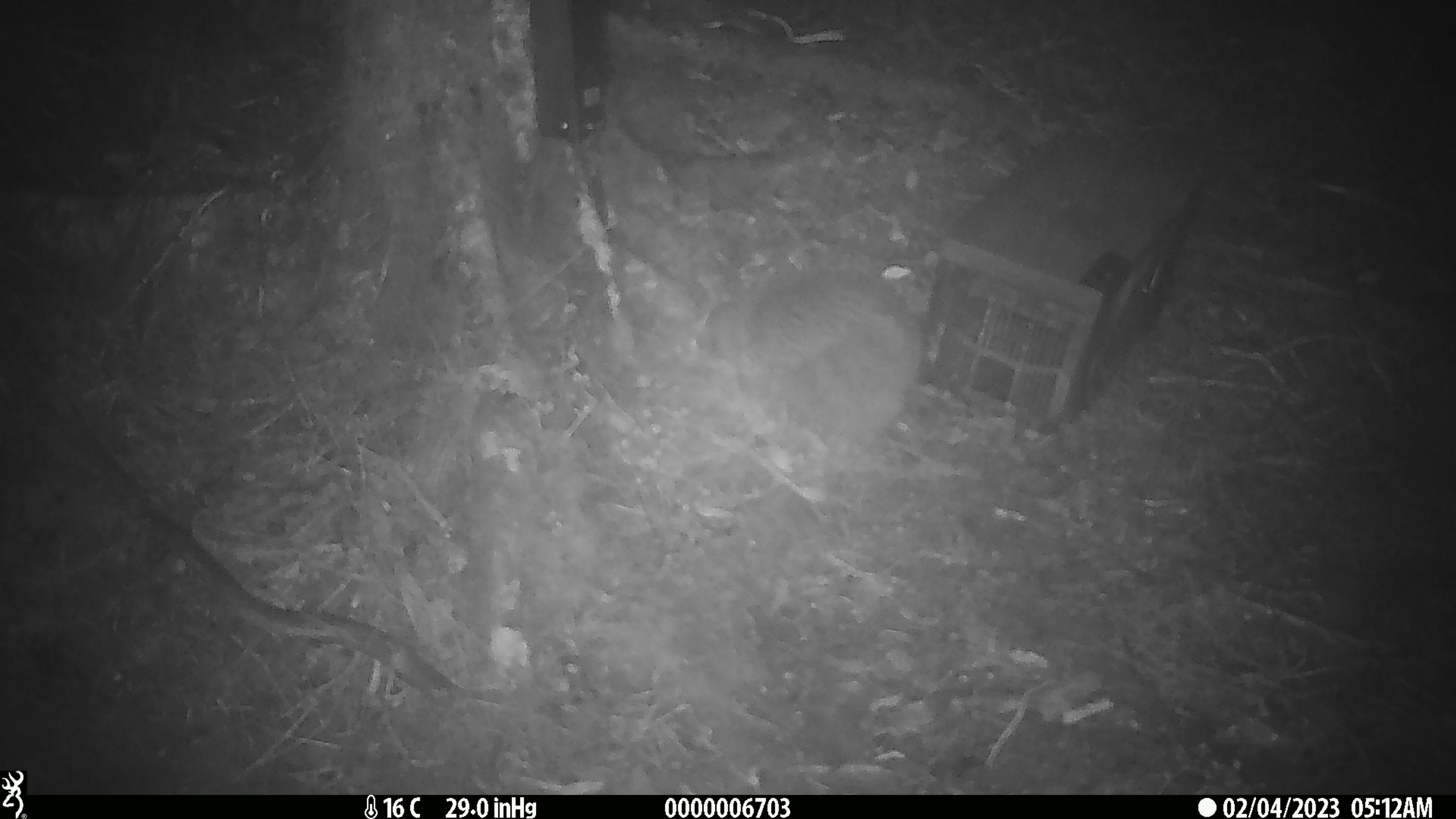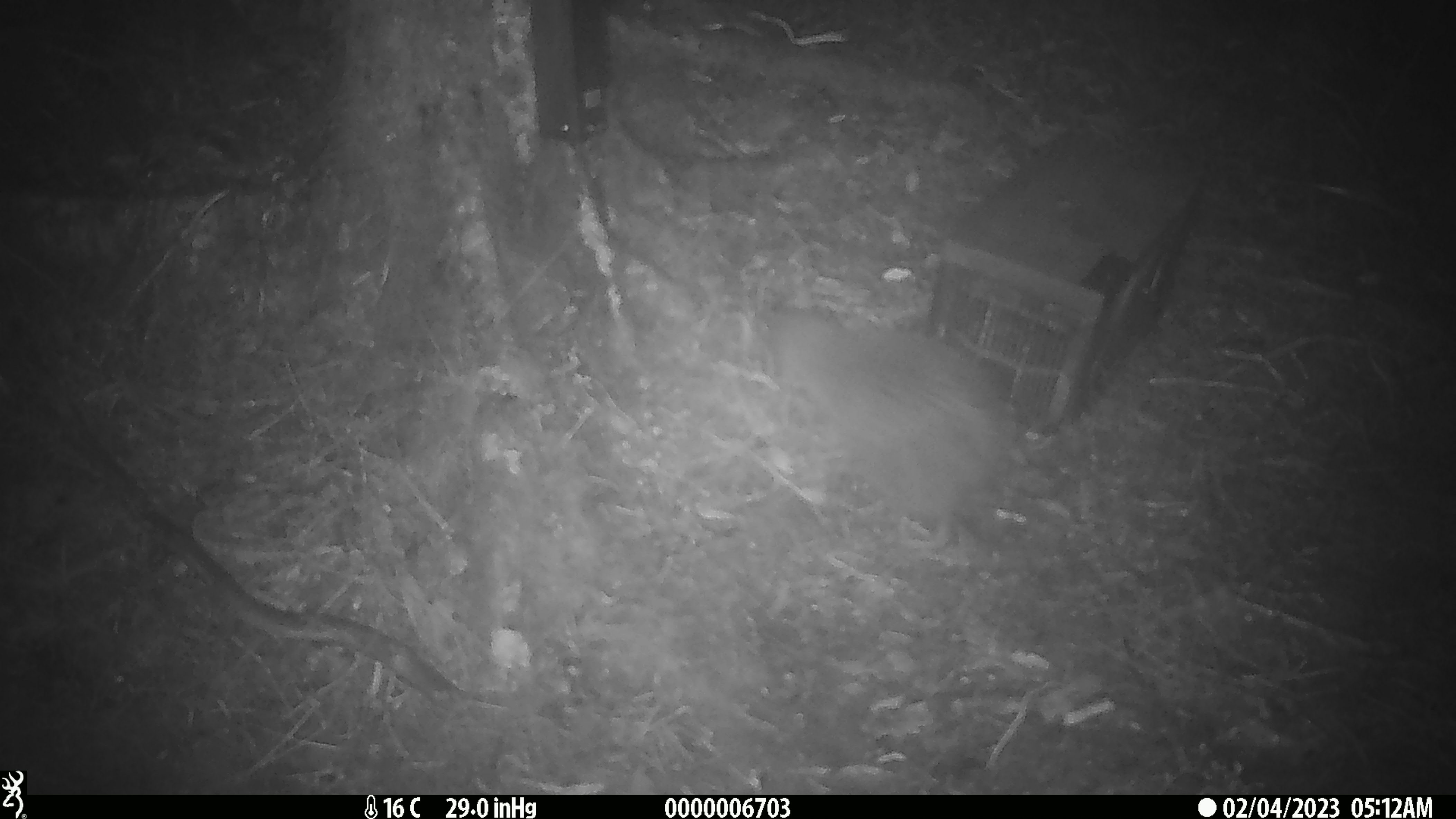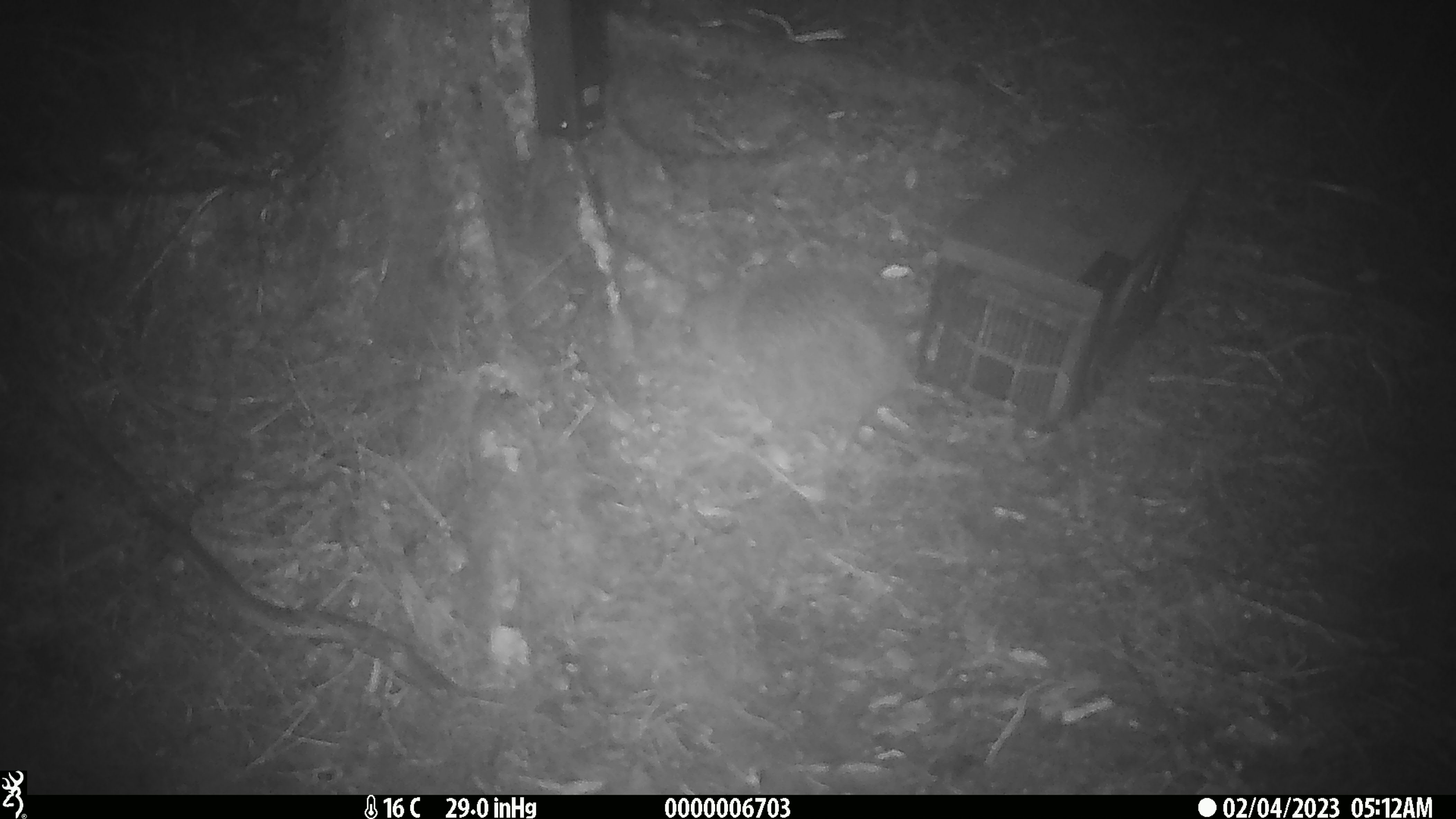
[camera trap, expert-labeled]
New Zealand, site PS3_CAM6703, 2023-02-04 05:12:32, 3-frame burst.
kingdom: Animalia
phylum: Chordata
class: Aves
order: Apterygiformes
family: Apterygidae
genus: Apteryx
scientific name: Apteryx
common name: kiwi